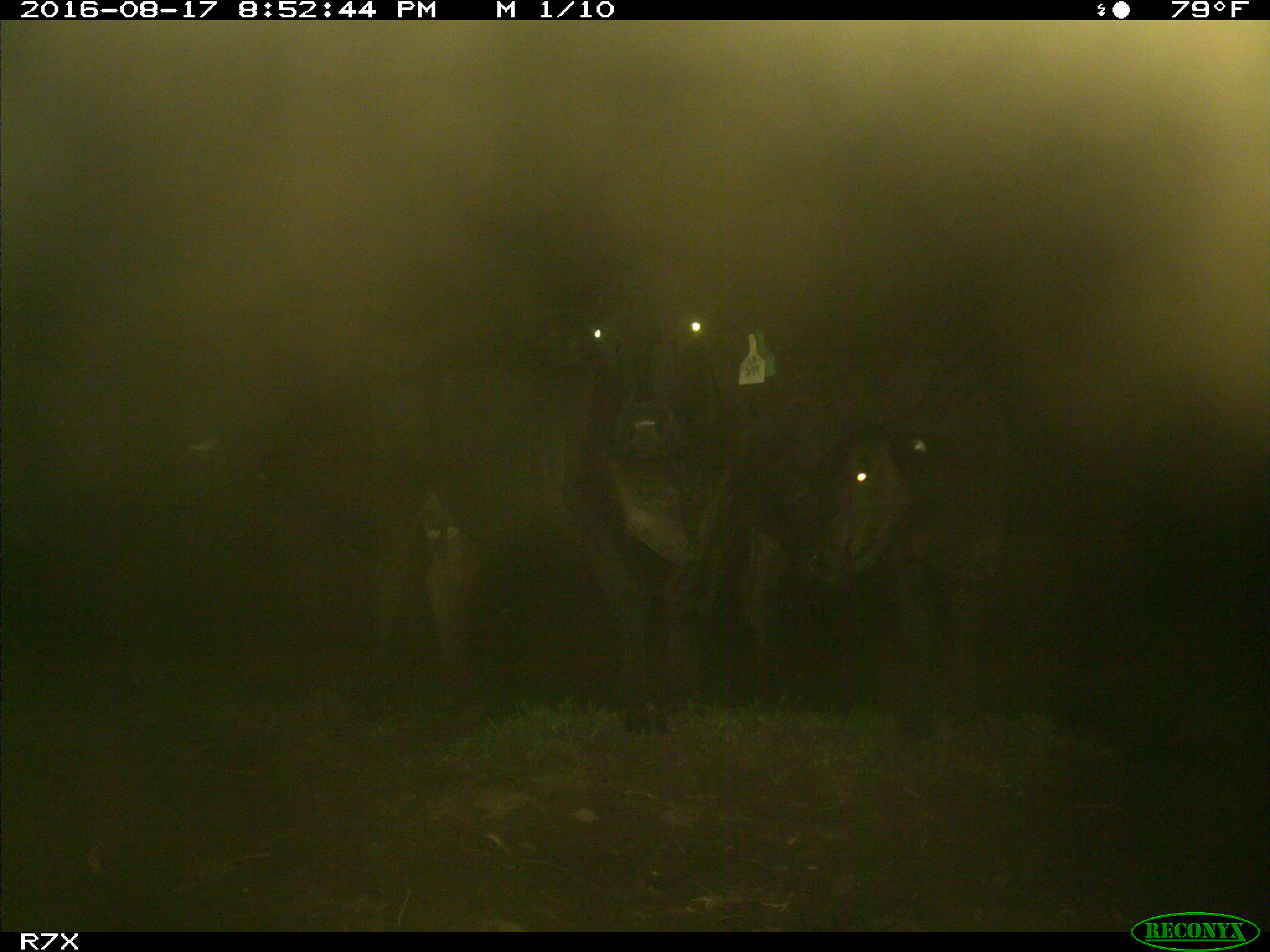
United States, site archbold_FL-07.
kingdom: Animalia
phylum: Chordata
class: Mammalia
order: Artiodactyla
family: Bovidae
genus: Bos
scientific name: Bos taurus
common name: domestic cow